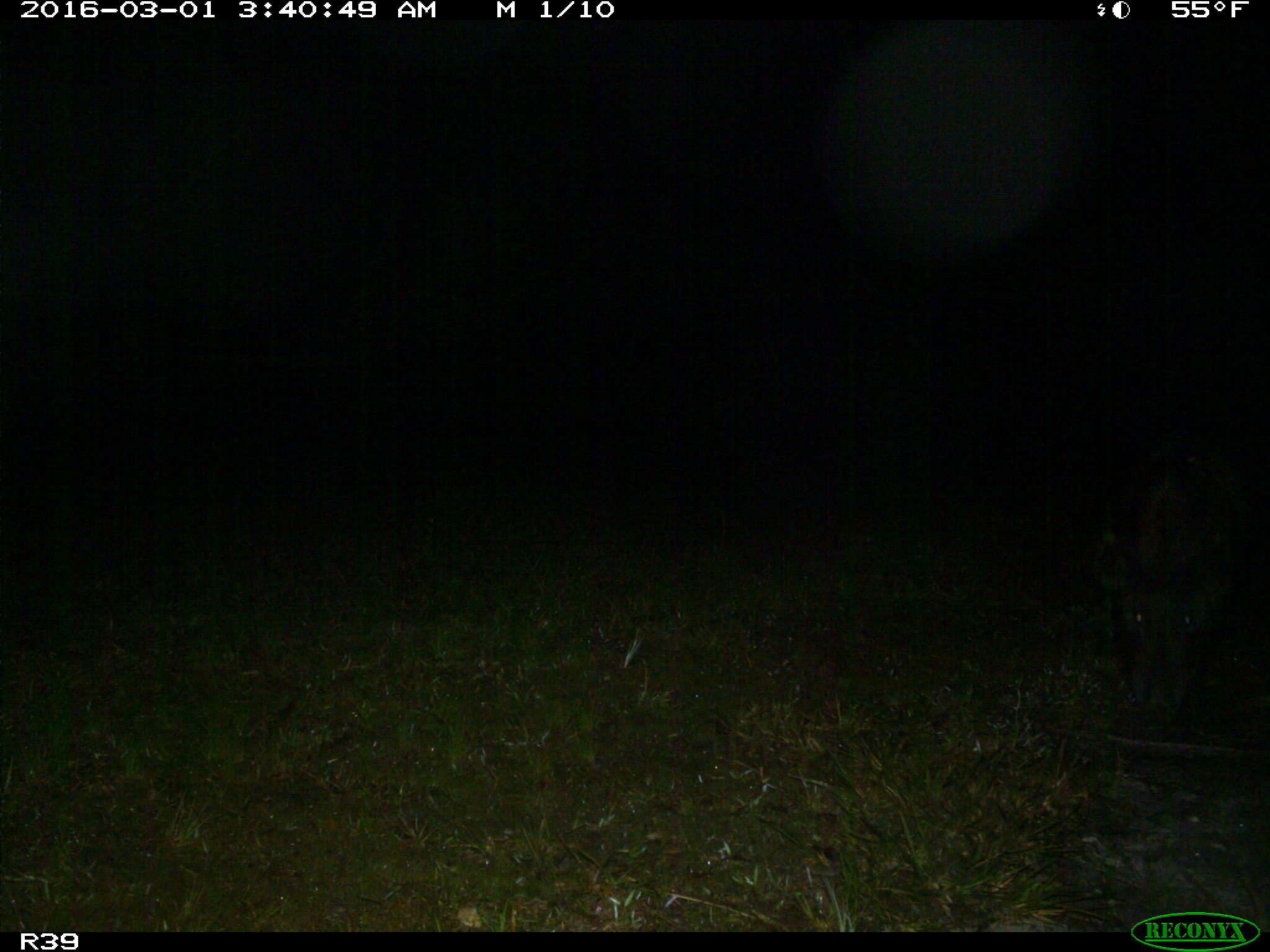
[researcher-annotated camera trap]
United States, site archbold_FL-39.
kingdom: Animalia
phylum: Chordata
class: Mammalia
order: Artiodactyla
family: Suidae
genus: Sus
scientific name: Sus scrofa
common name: wild boar